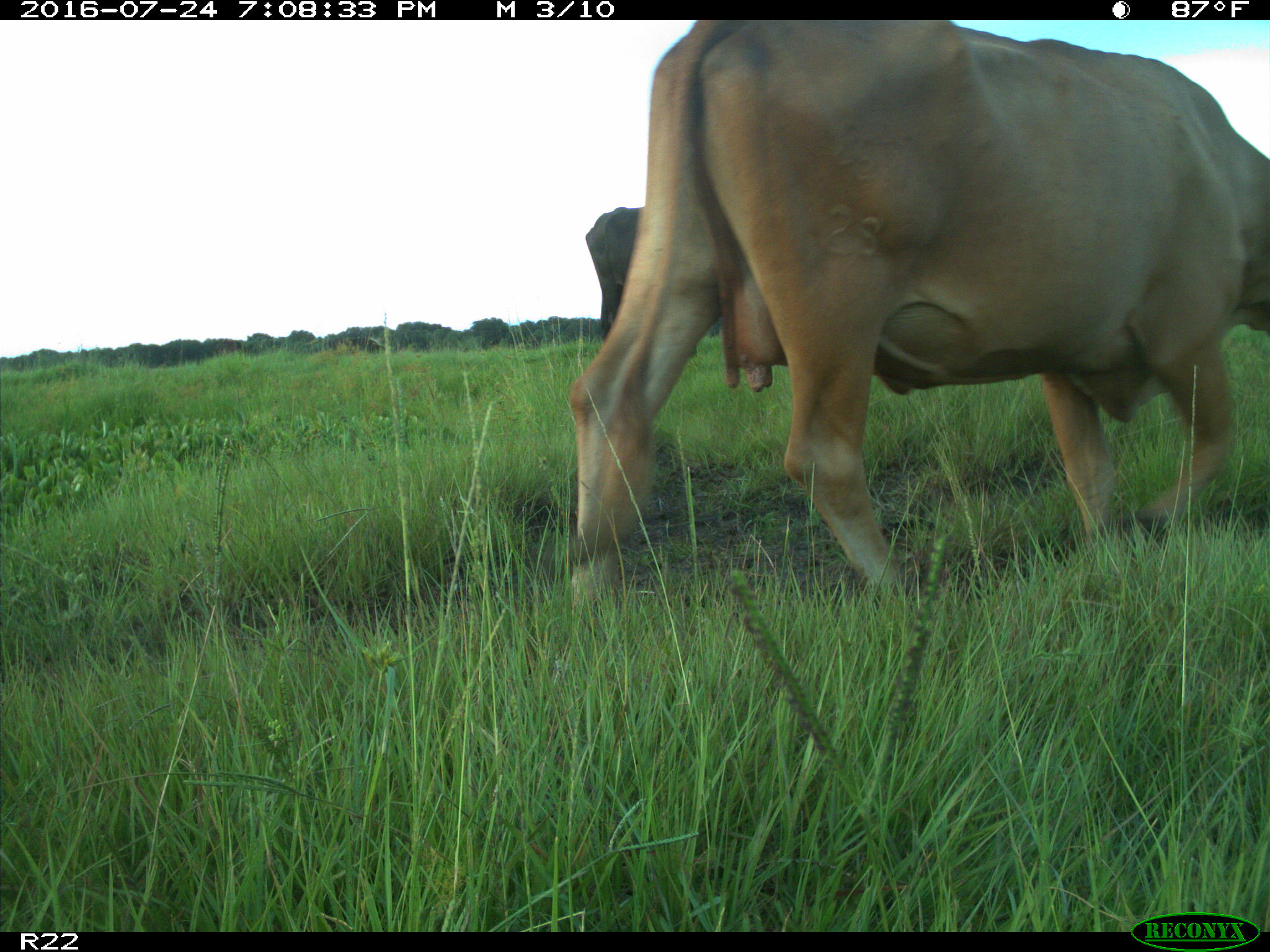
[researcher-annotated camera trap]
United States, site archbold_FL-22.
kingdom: Animalia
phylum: Chordata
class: Mammalia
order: Artiodactyla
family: Bovidae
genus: Bos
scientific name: Bos taurus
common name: domestic cow